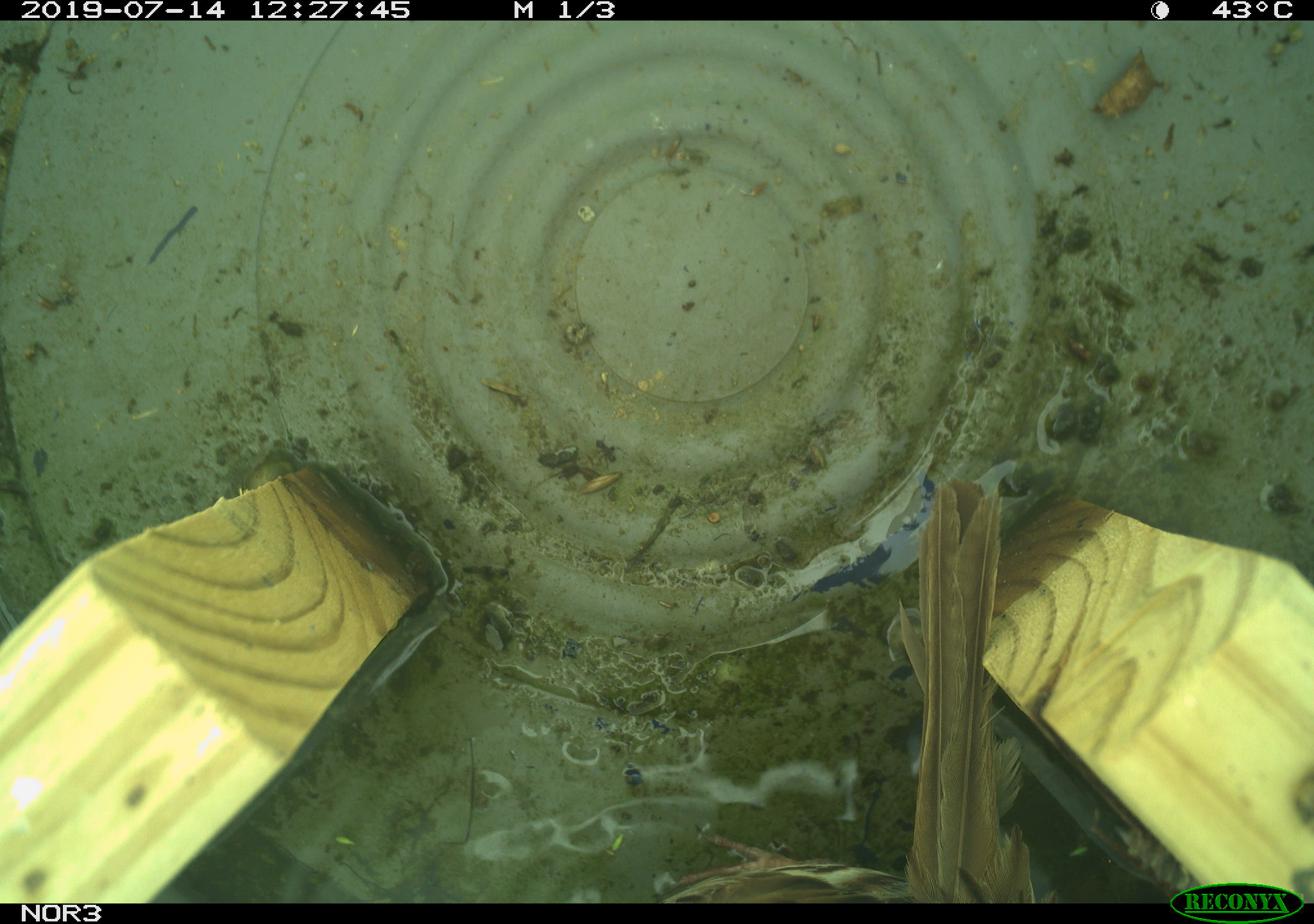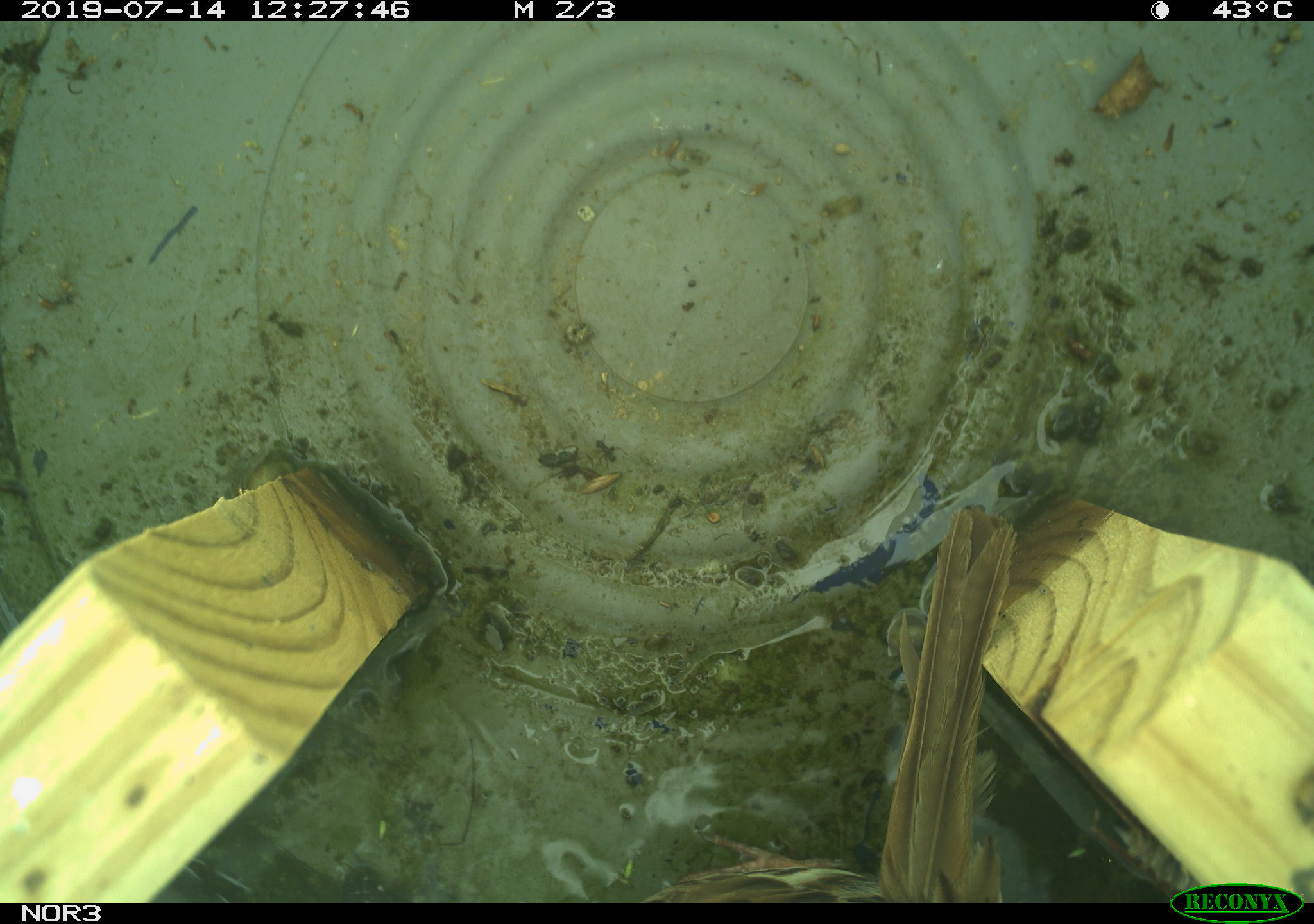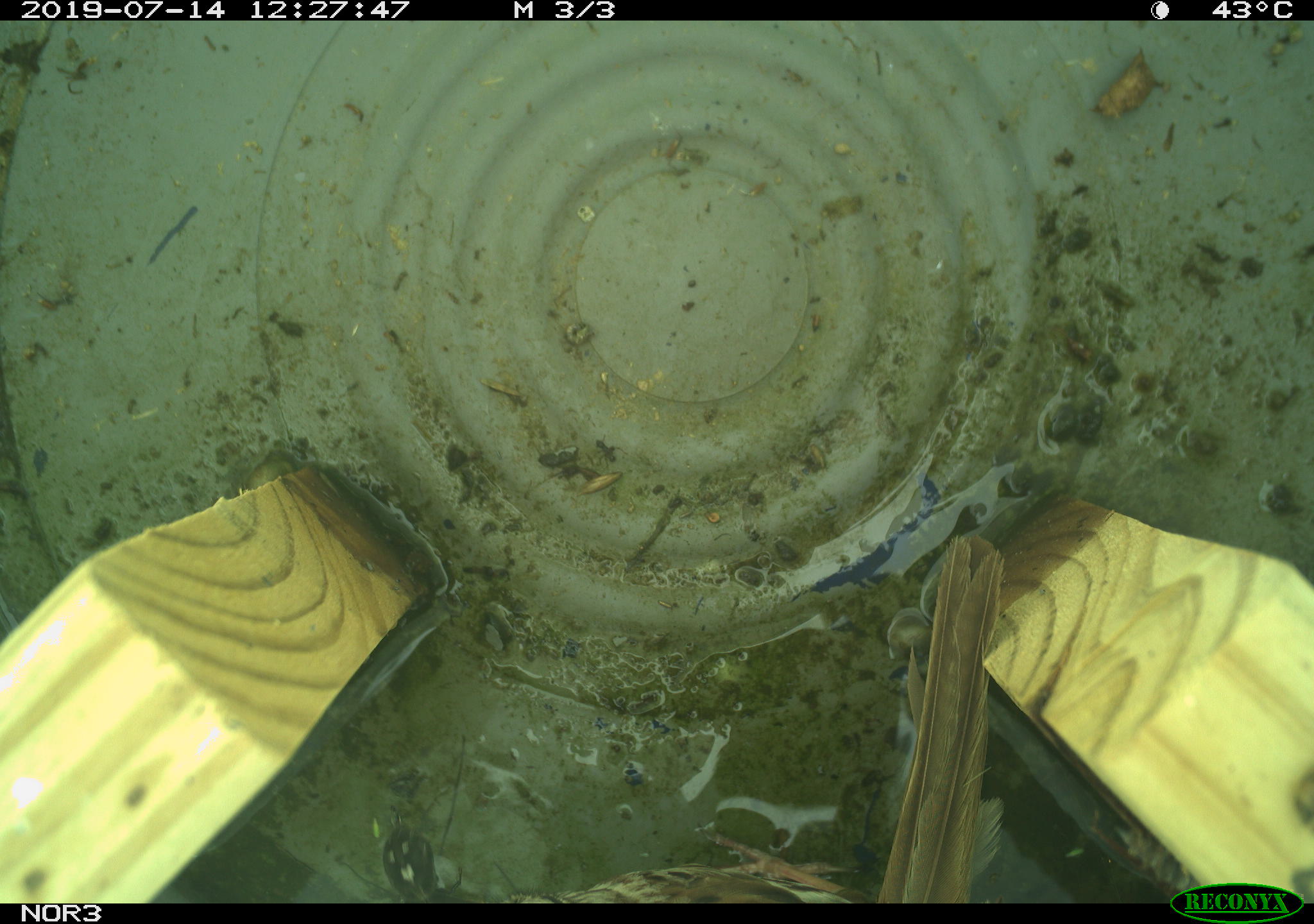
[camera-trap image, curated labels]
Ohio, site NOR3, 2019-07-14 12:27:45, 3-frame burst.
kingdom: Animalia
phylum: Chordata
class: Aves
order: Passeriformes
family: Passerellidae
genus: Melospiza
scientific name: Melospiza melodia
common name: song sparrow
Song sparrow (Melospiza melodia).